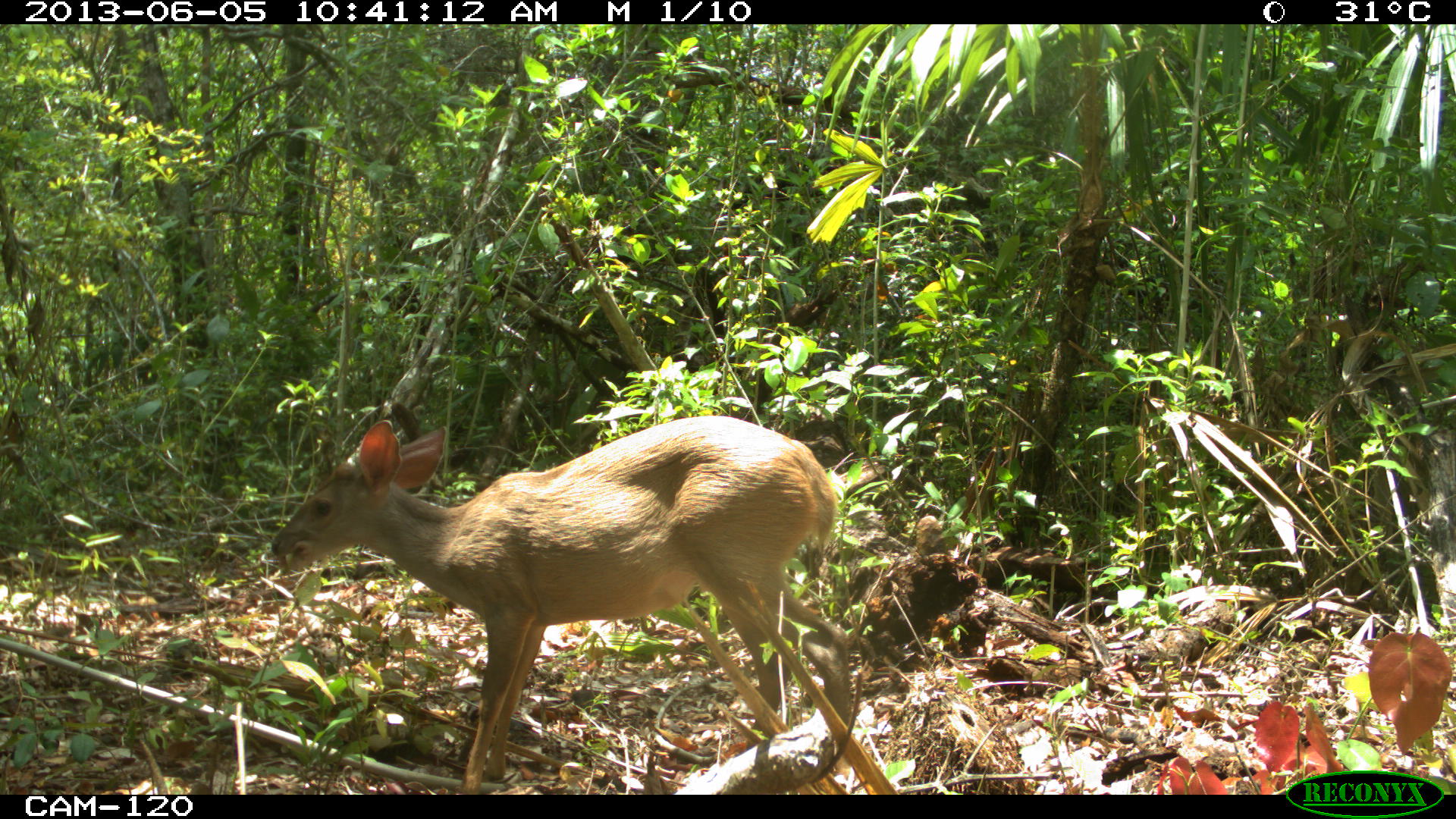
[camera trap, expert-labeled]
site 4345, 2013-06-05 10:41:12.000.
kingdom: Animalia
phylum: Chordata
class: Mammalia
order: Artiodactyla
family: Cervidae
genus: Odocoileus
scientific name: Odocoileus pandora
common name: yucatán brown brocket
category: mazama pandora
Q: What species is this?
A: Mazama pandora (yucatán brown brocket) (Odocoileus pandora).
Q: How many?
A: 1.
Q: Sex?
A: Female.